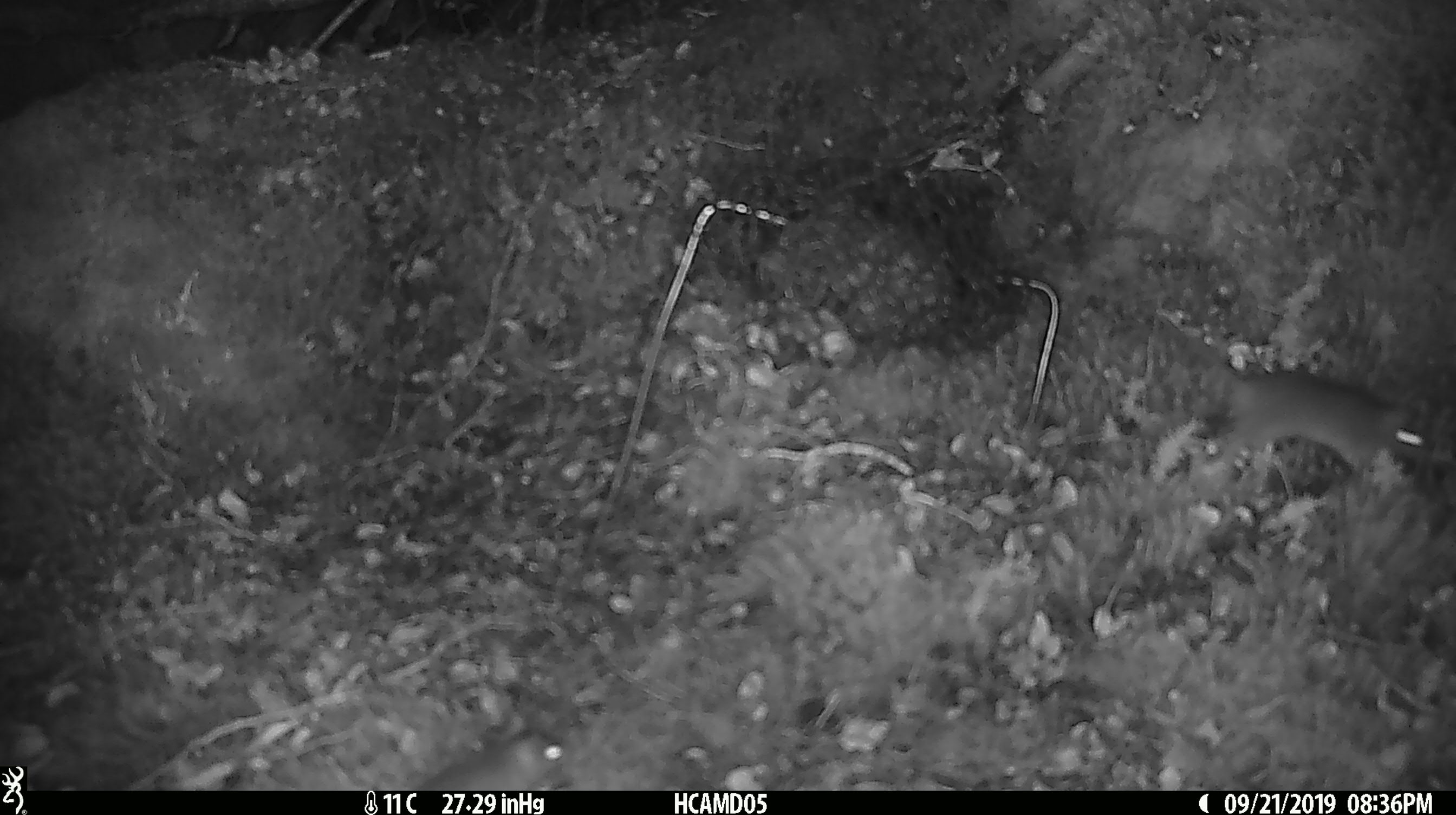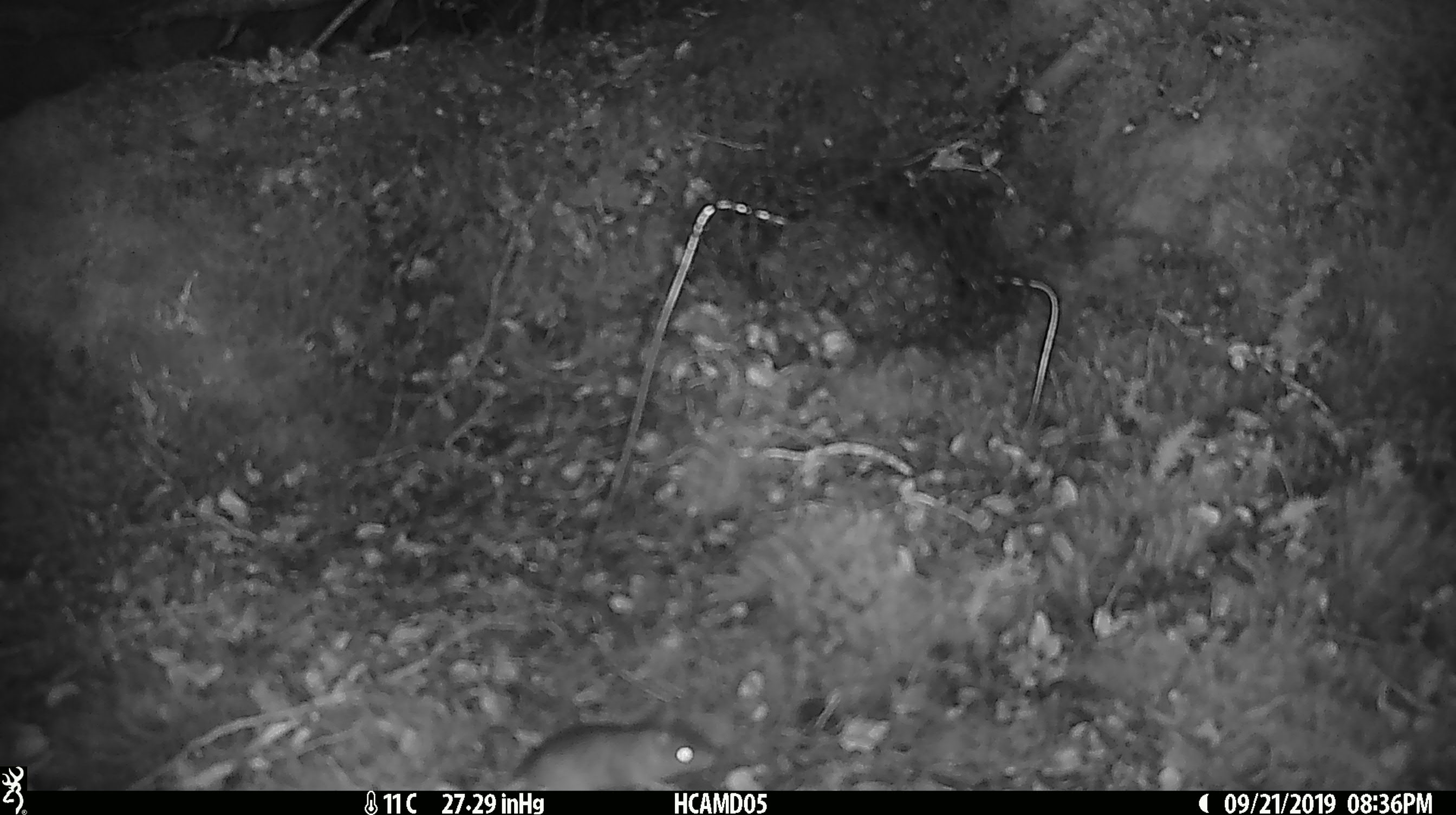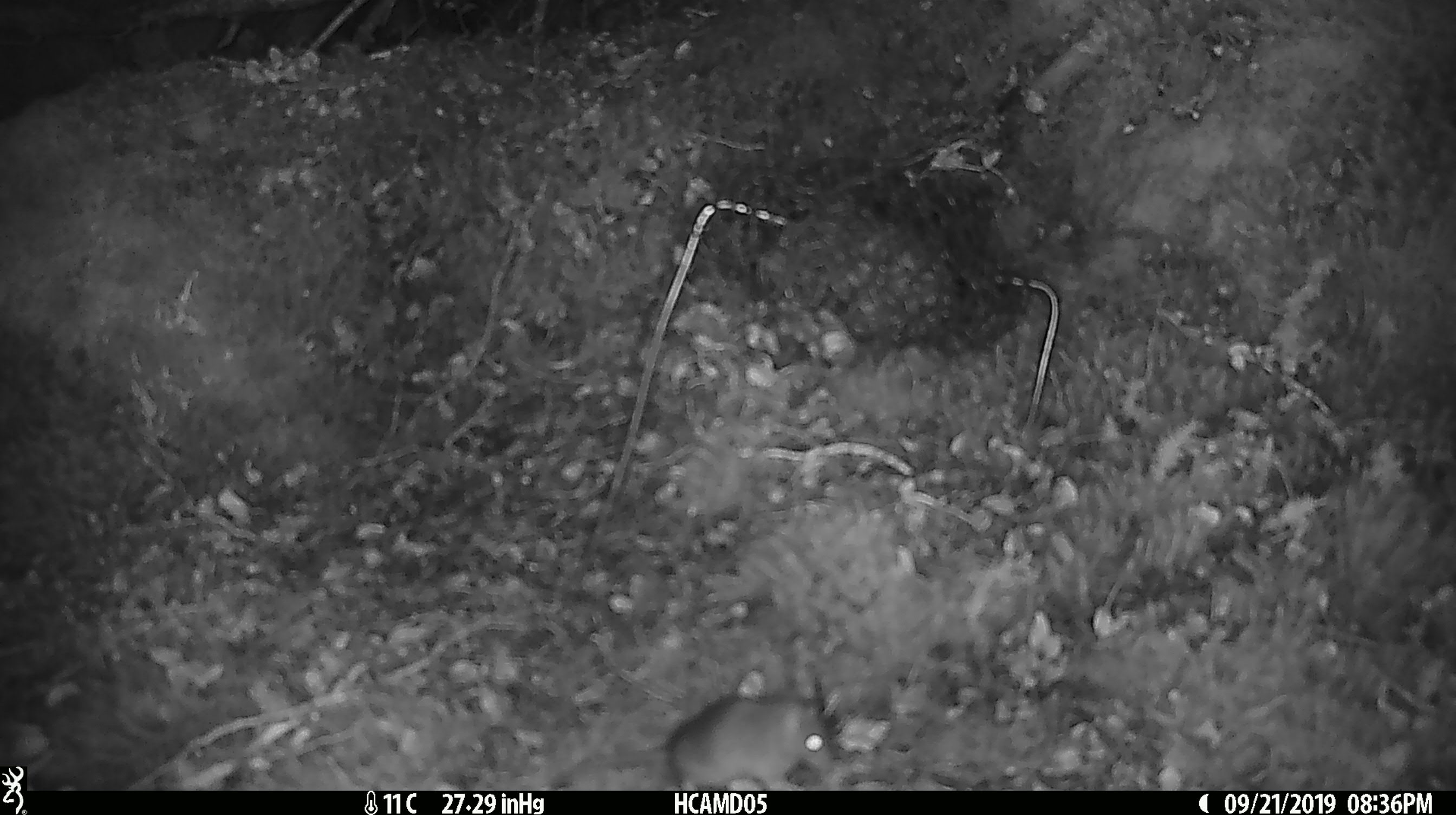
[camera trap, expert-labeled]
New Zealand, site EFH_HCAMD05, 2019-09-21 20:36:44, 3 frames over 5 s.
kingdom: Animalia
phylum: Chordata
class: Mammalia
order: Rodentia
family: Muridae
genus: Mus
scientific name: Mus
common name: mouse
Mouse (Mus).